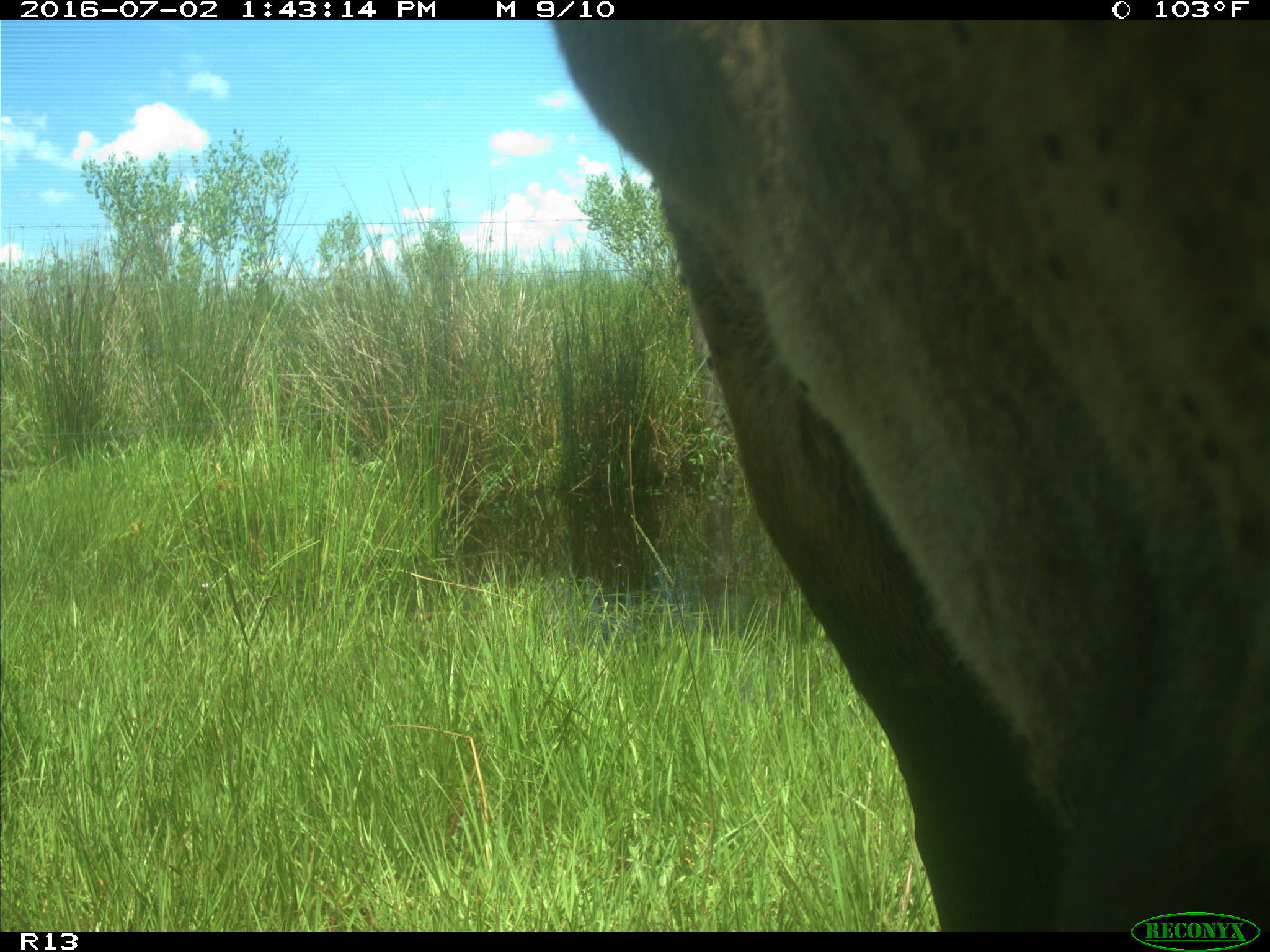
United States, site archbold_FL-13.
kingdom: Animalia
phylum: Chordata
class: Mammalia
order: Artiodactyla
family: Bovidae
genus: Bos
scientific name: Bos taurus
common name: domestic cow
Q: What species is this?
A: Bos taurus (domestic cow).